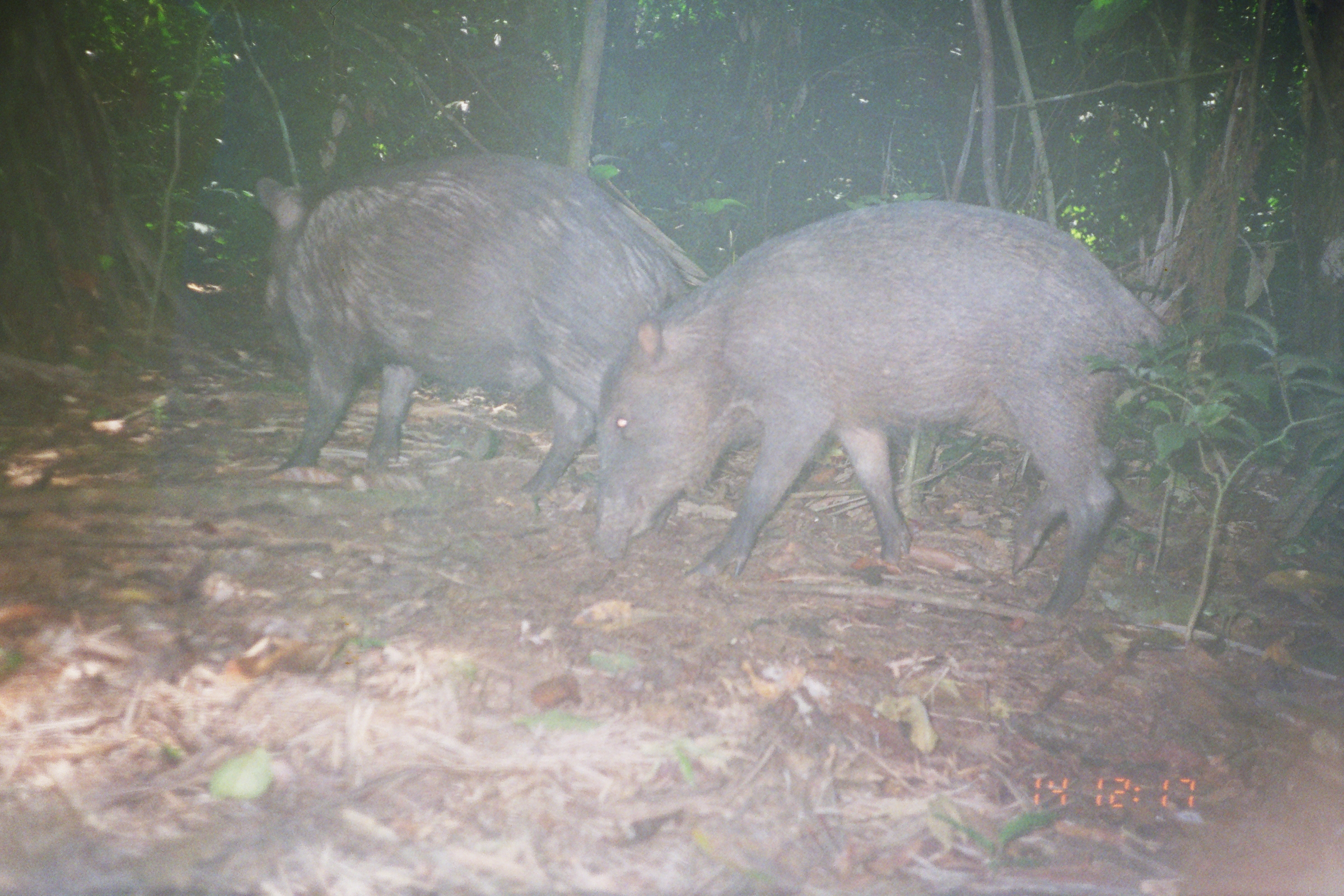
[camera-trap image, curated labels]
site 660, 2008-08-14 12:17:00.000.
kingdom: Animalia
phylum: Chordata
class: Mammalia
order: Artiodactyla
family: Tayassuidae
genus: Tayassu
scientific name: Tayassu pecari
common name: white-lipped peccary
Tayassu pecari (white-lipped peccary).